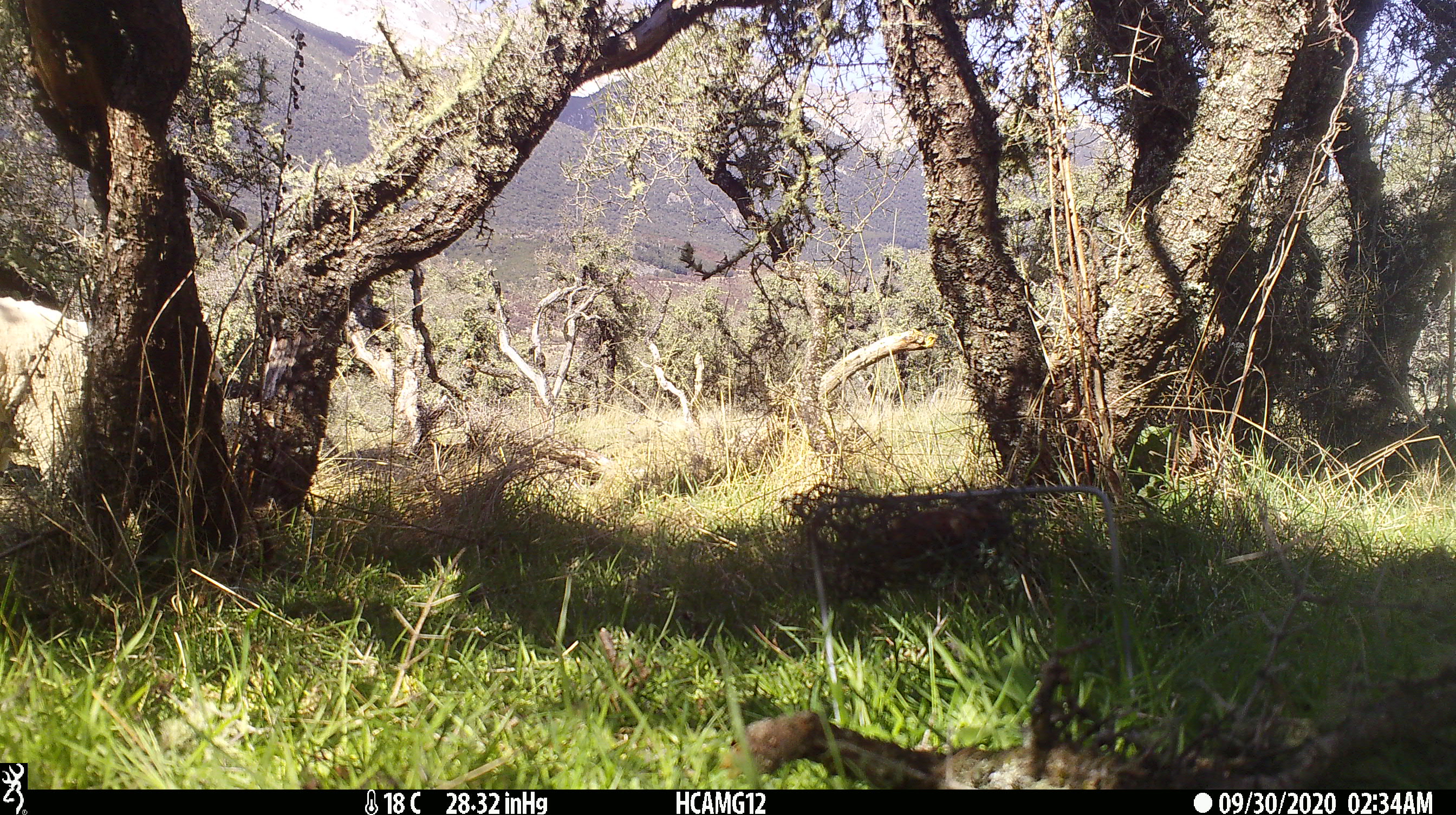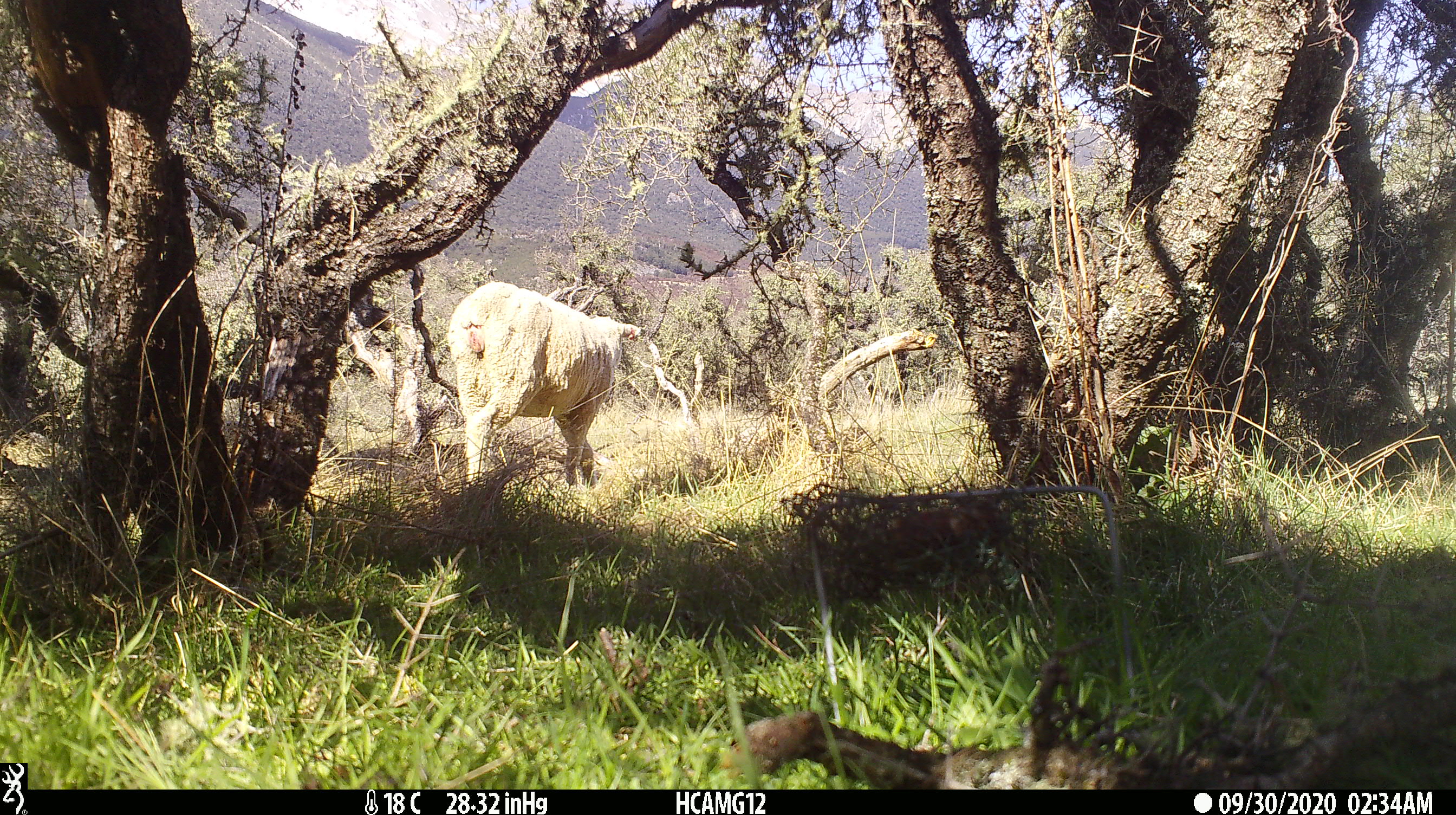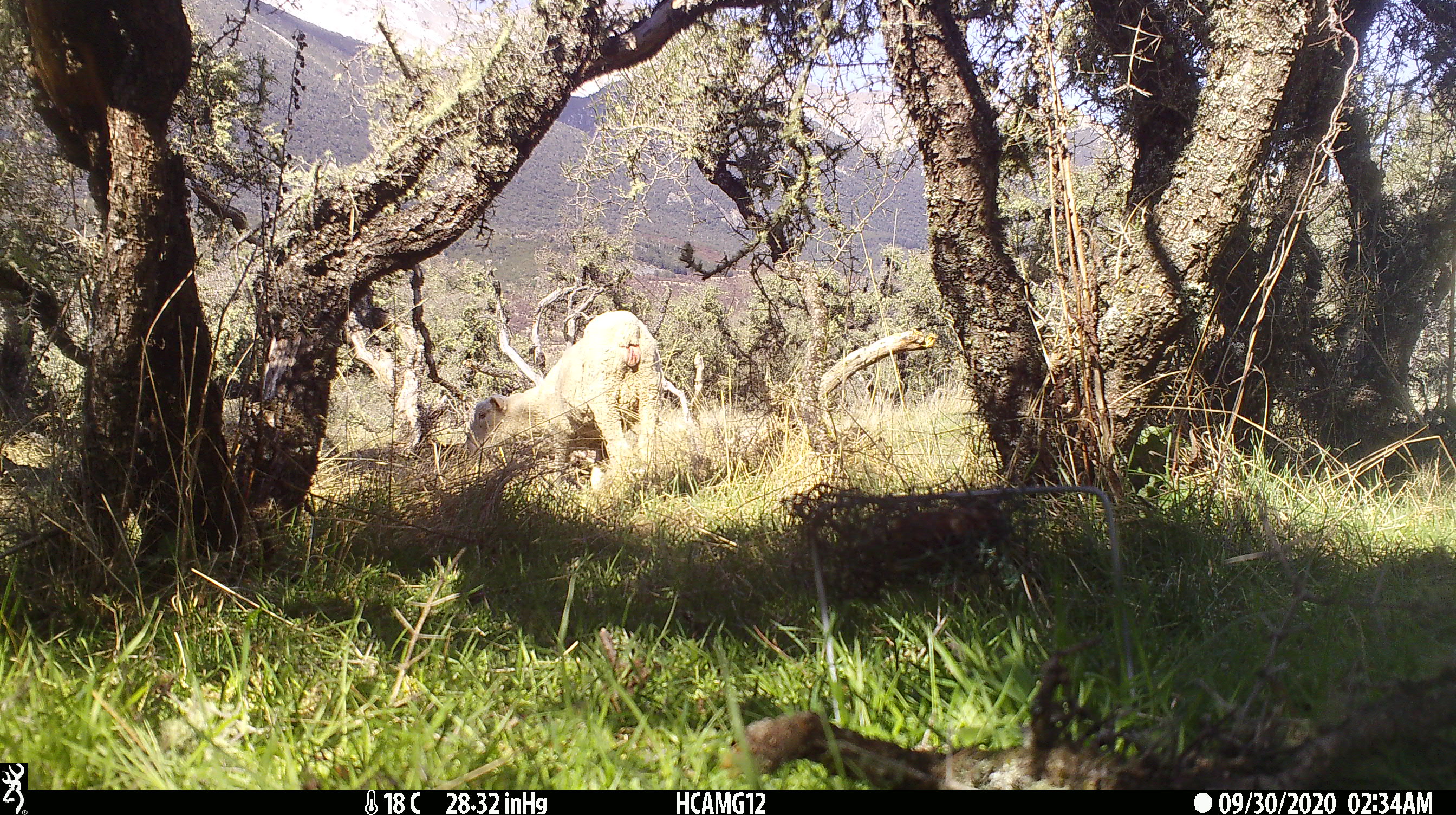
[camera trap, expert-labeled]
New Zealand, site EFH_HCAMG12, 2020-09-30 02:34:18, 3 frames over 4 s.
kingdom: Animalia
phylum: Chordata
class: Mammalia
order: Artiodactyla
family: Bovidae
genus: Ovis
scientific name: Ovis aries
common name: domestic sheep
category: sheep